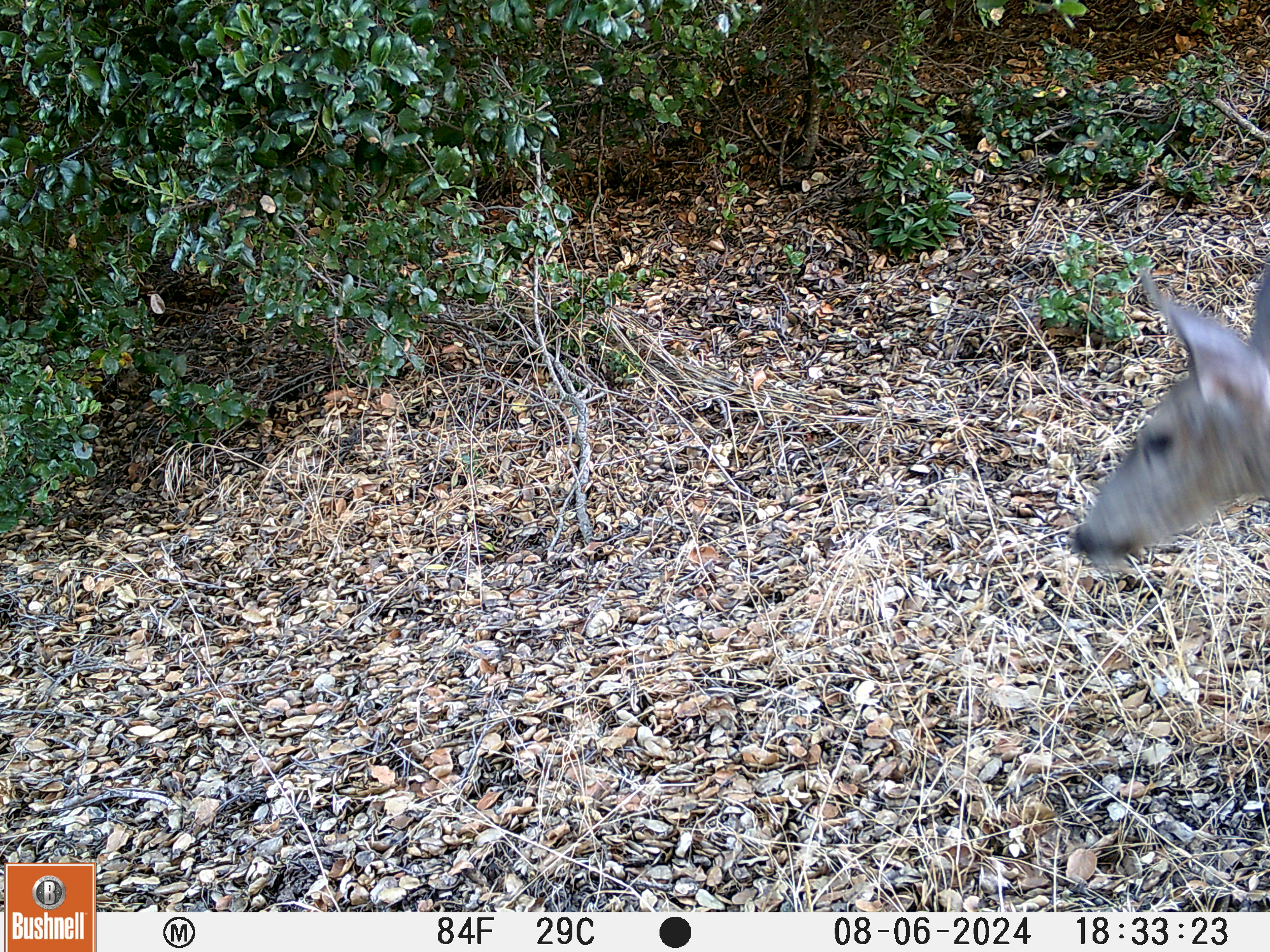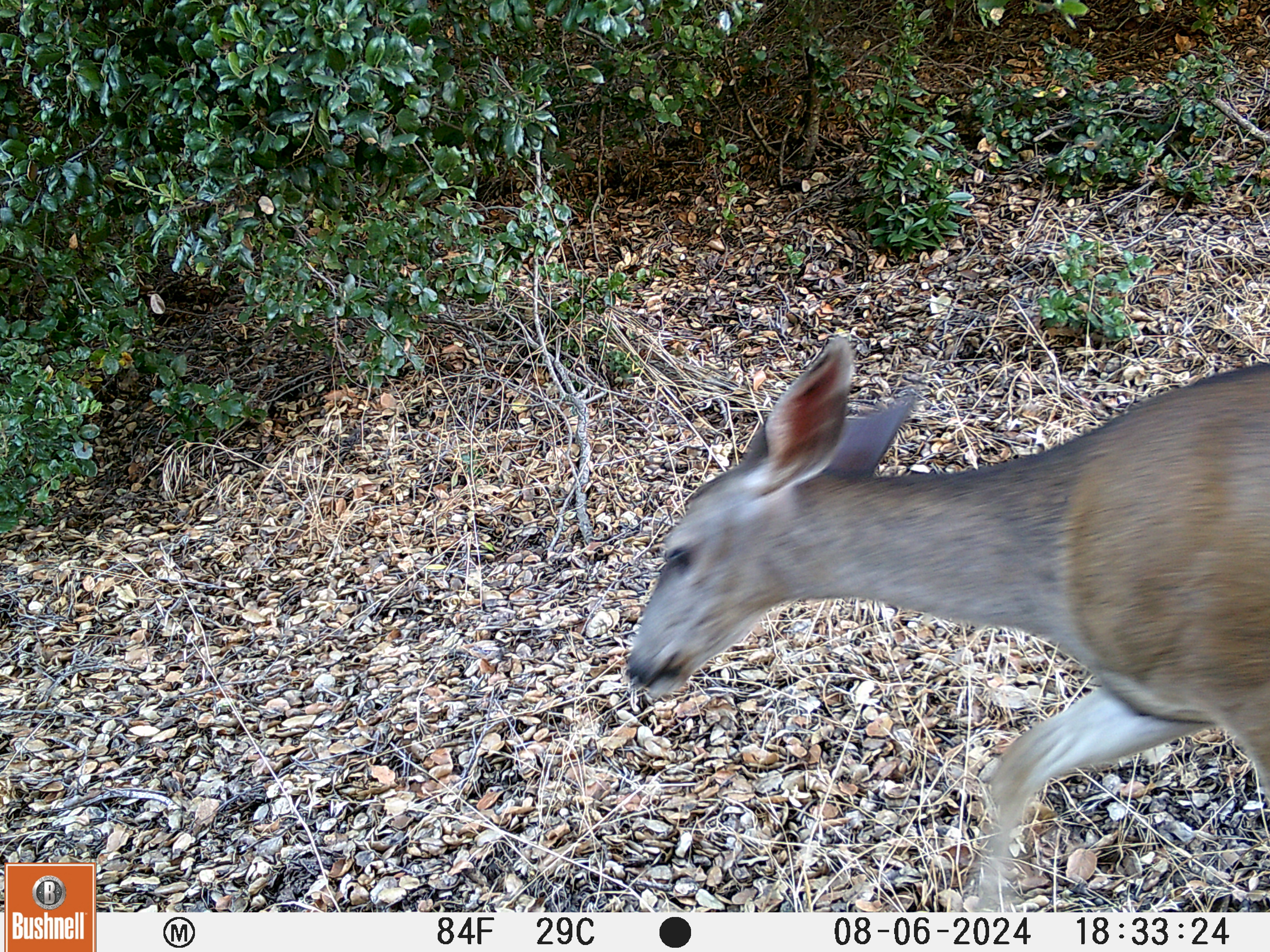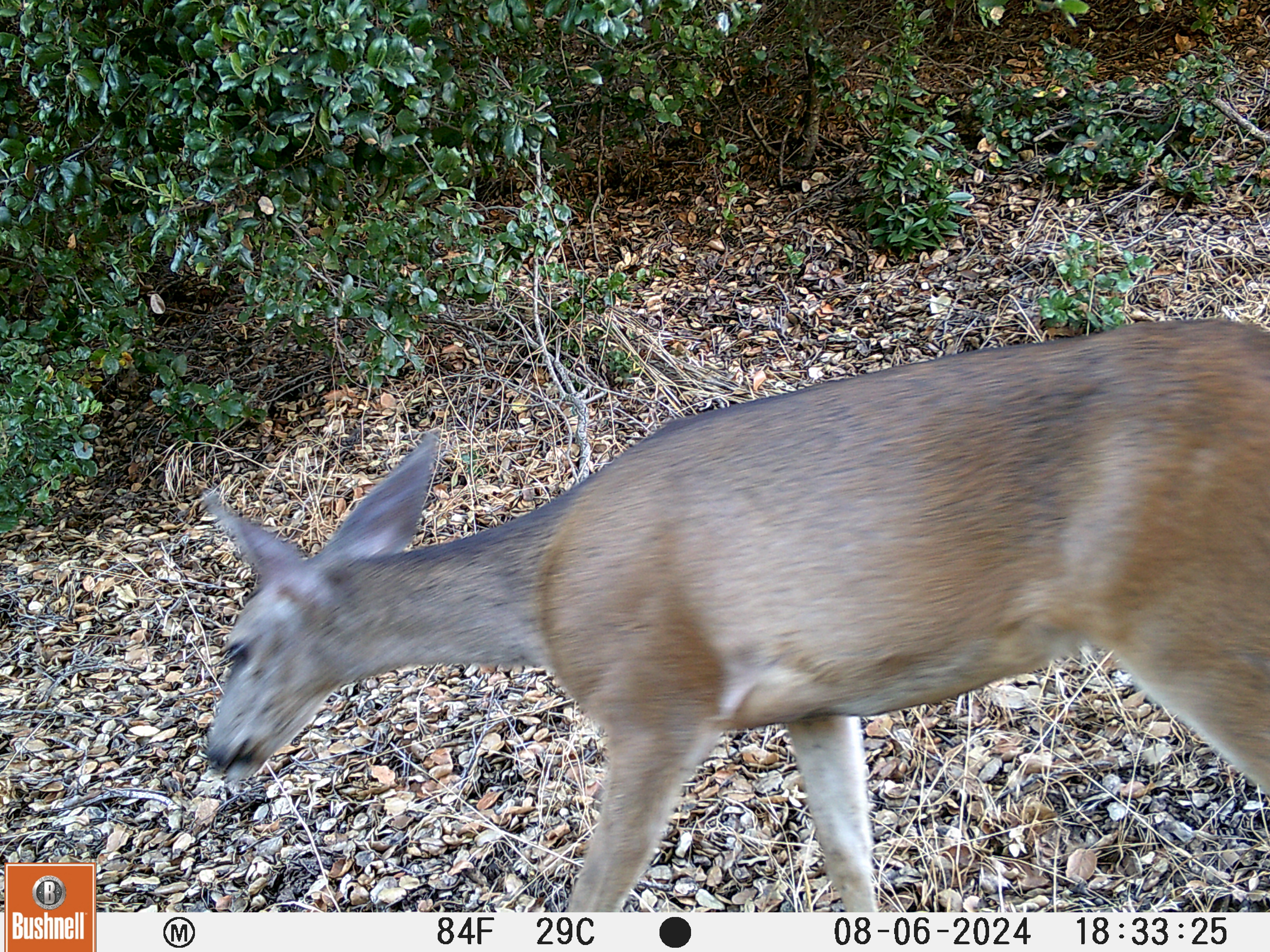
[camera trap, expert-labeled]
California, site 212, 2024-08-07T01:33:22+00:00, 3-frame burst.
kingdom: Animalia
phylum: Chordata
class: Mammalia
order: Artiodactyla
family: Cervidae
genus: Odocoileus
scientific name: Odocoileus hemionus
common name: mule deer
Mule deer (Odocoileus hemionus).